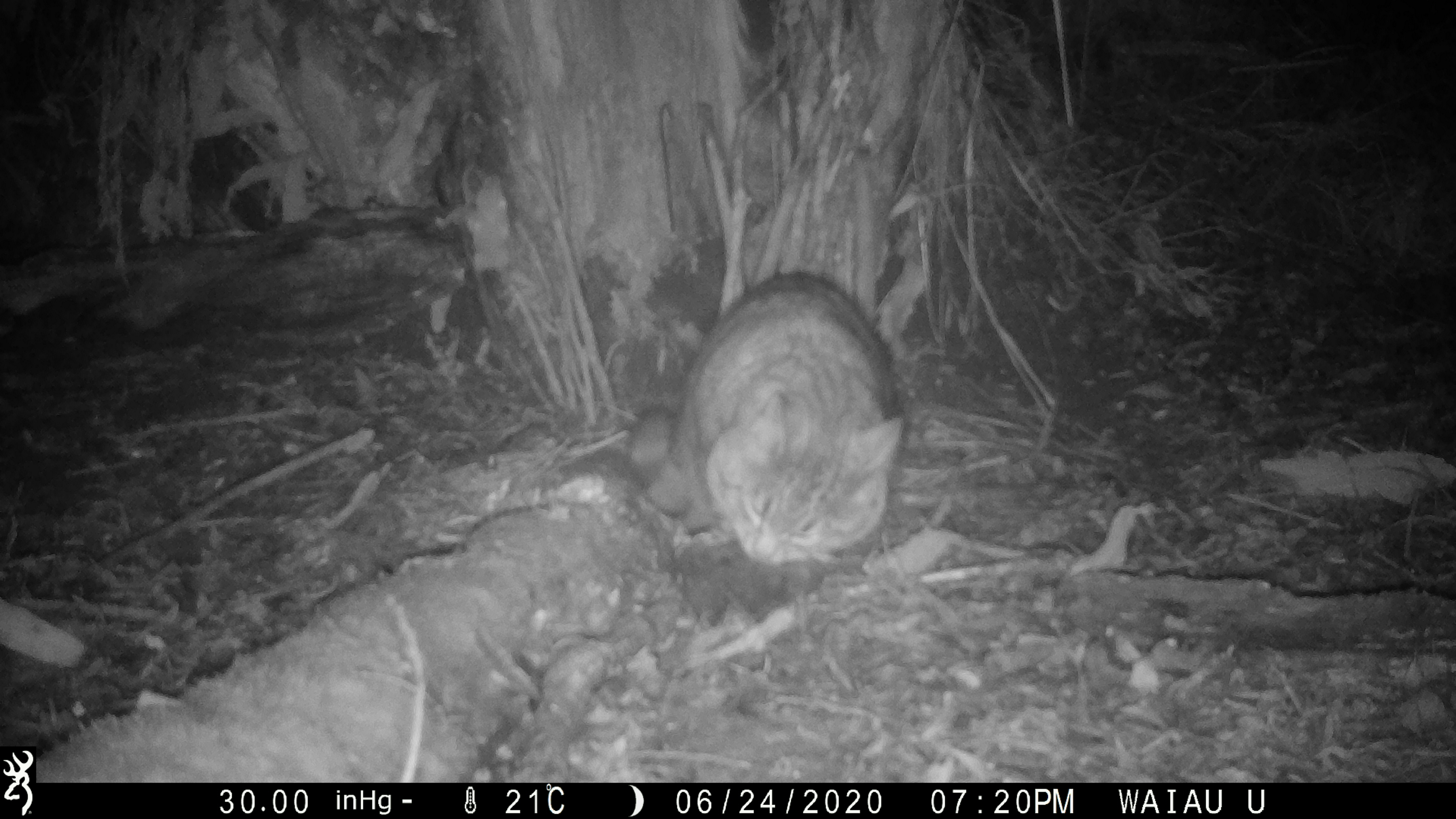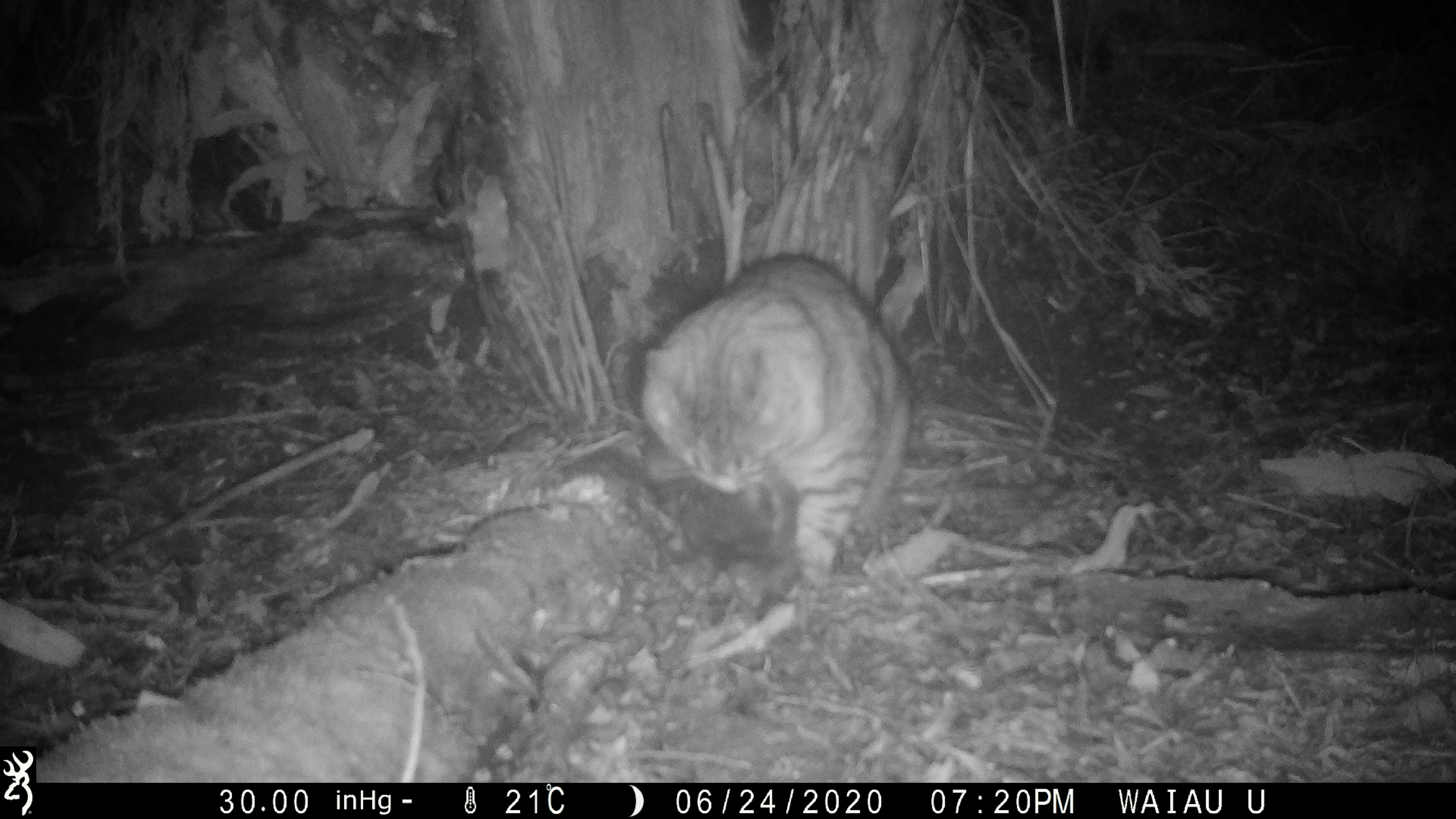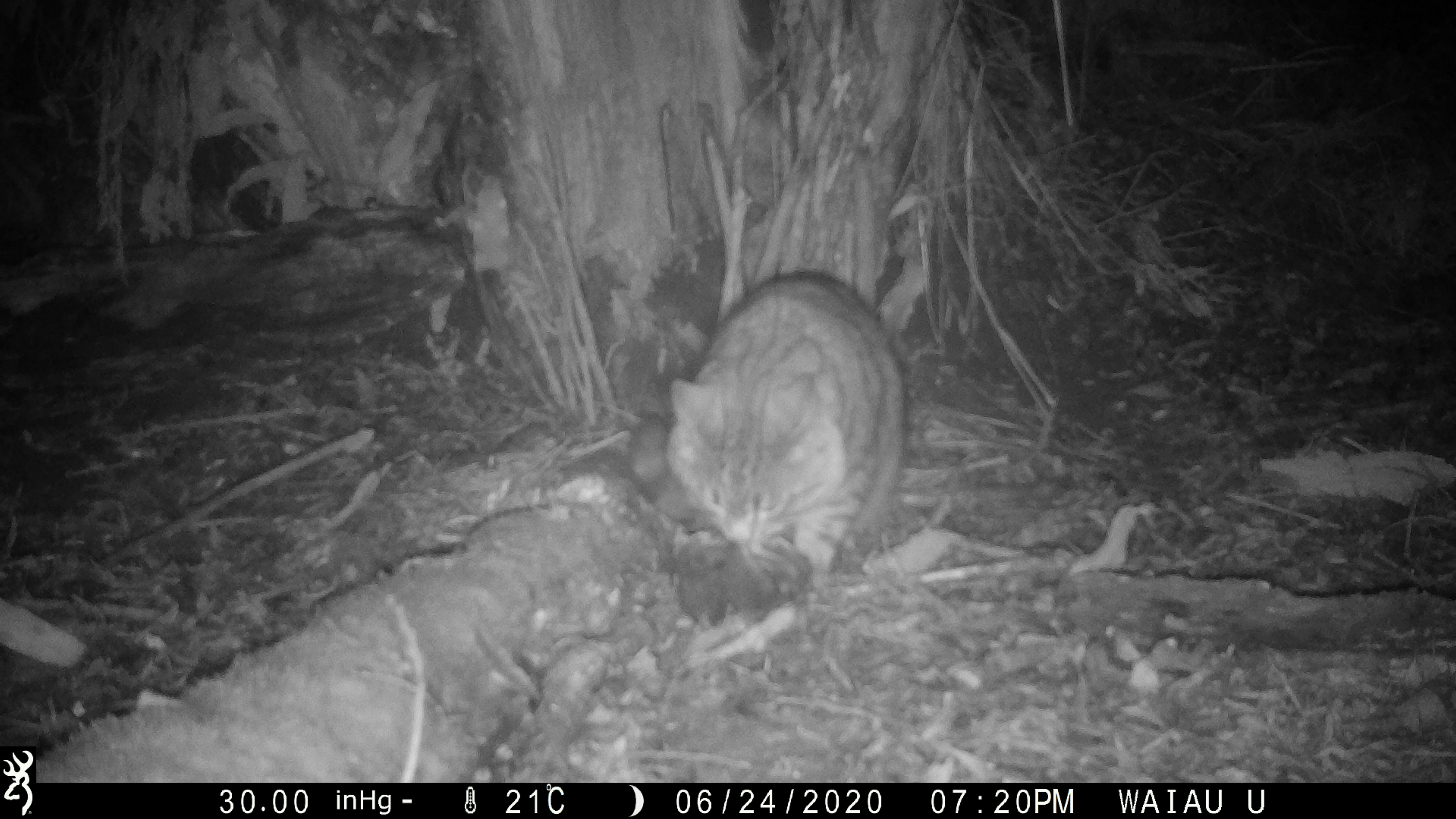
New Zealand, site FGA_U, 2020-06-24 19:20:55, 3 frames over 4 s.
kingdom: Animalia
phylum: Chordata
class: Mammalia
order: Carnivora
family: Felidae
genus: Felis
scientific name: Felis catus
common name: domestic cat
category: cat